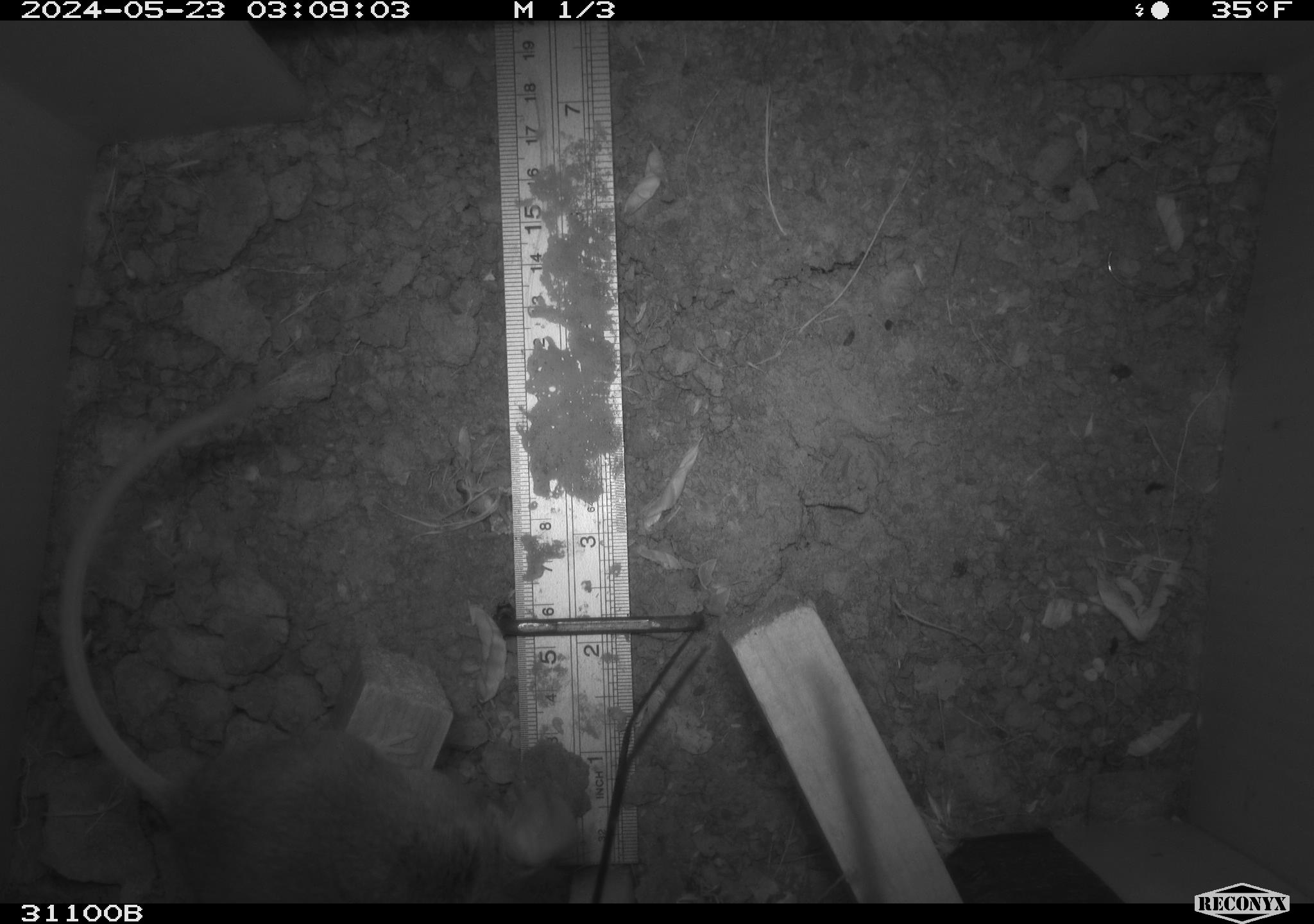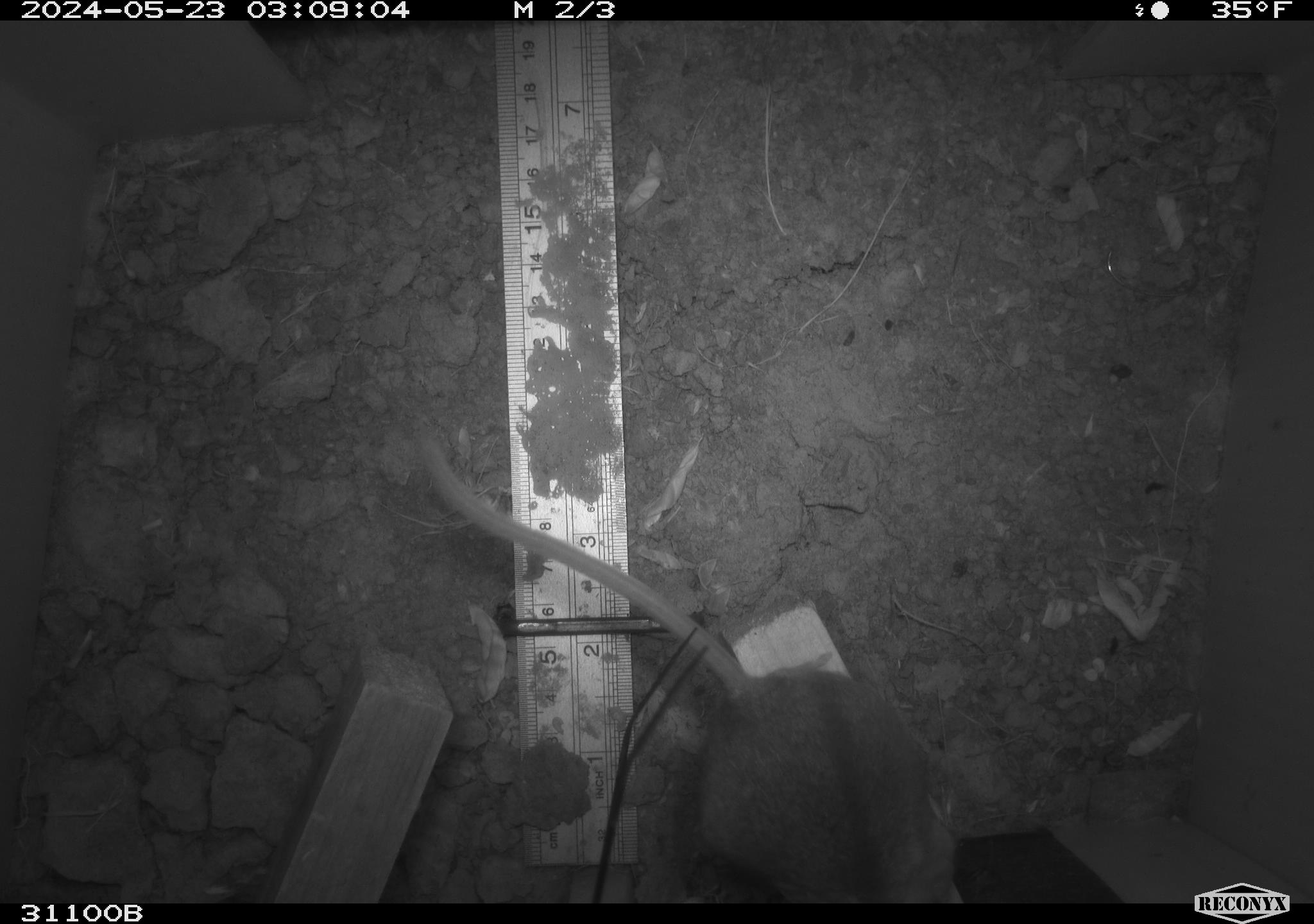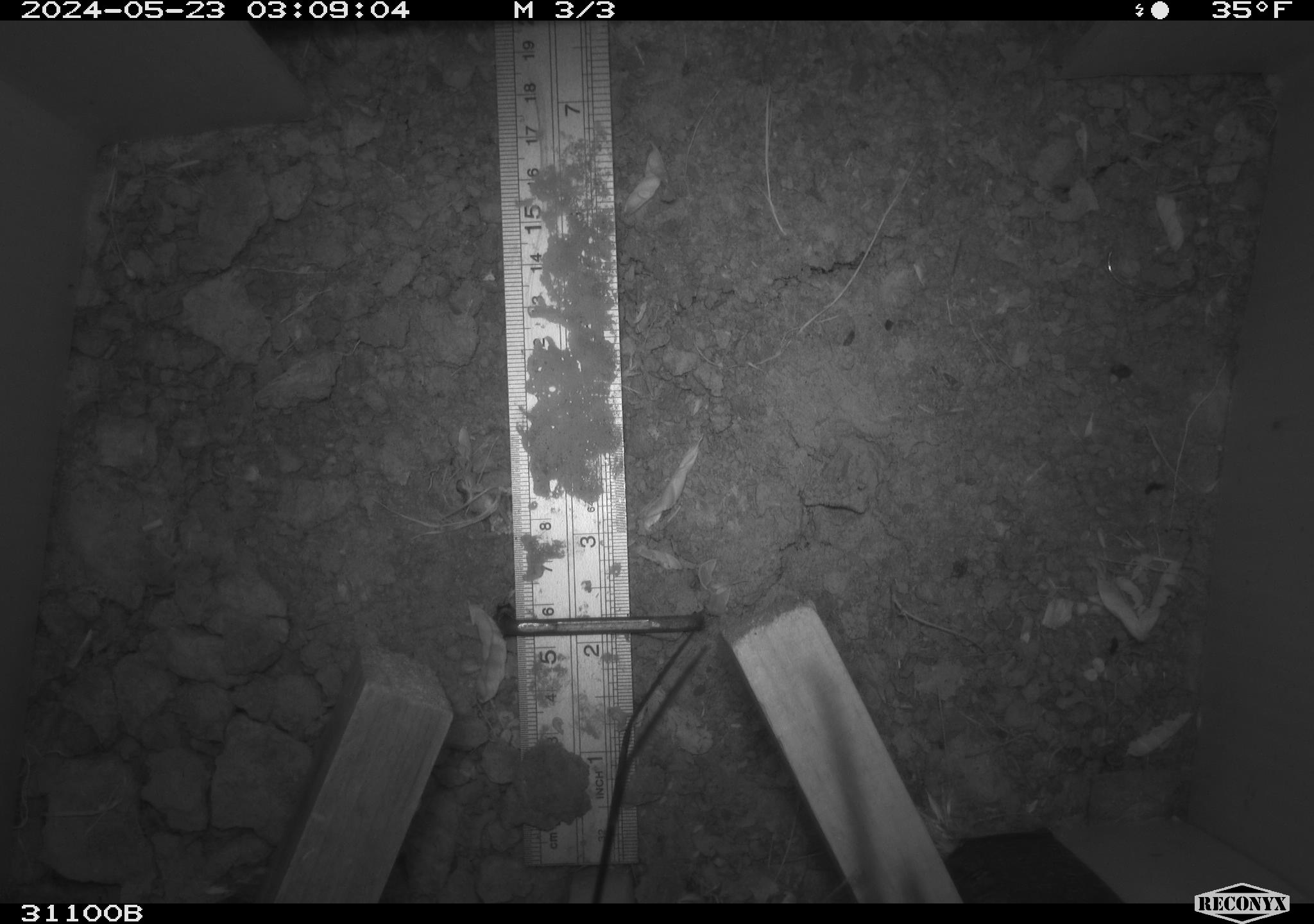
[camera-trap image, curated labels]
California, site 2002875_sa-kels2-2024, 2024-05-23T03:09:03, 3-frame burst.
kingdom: Animalia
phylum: Chordata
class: Mammalia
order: Rodentia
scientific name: Rodentia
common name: rodent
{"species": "rodent (Rodentia)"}